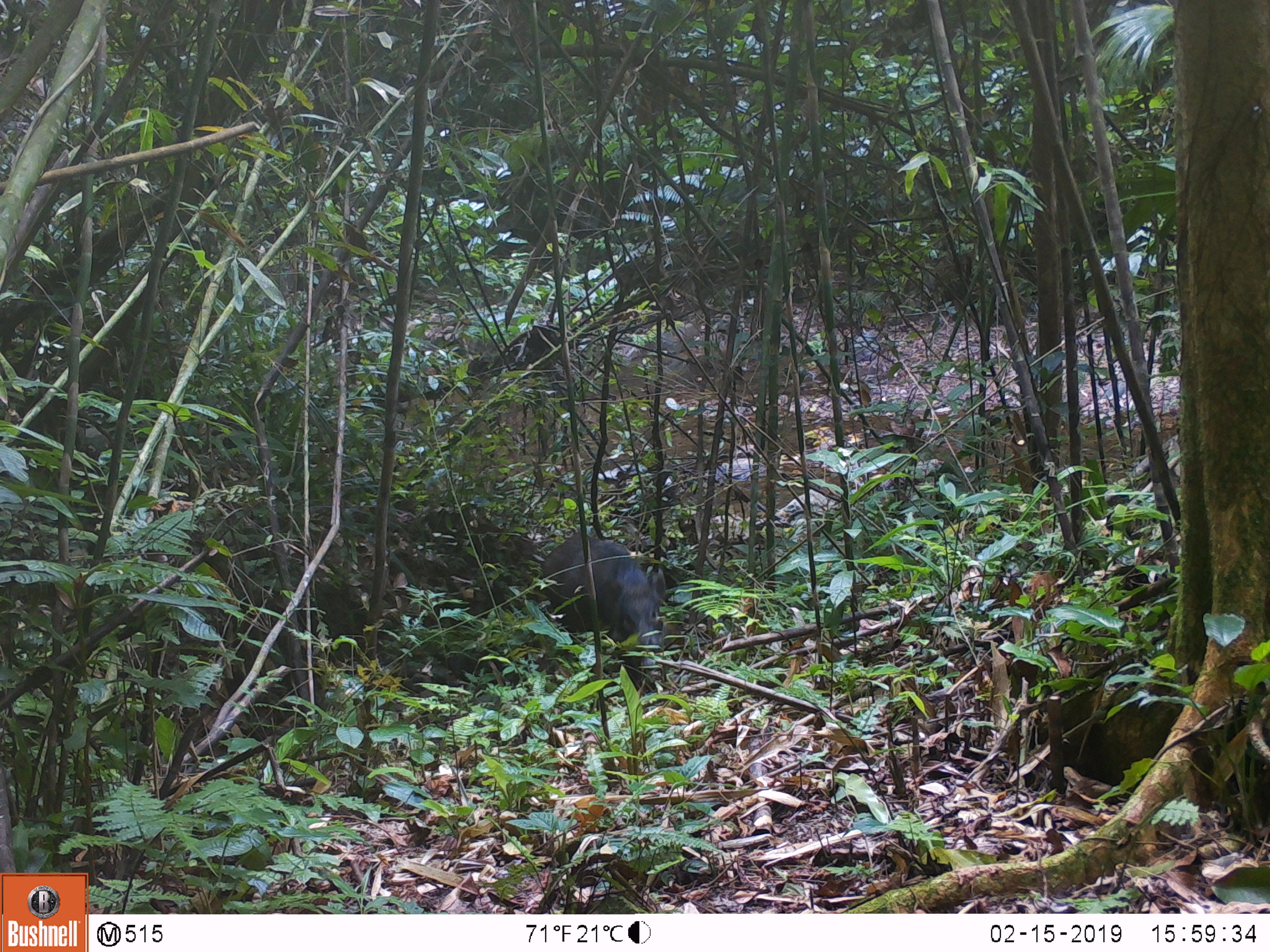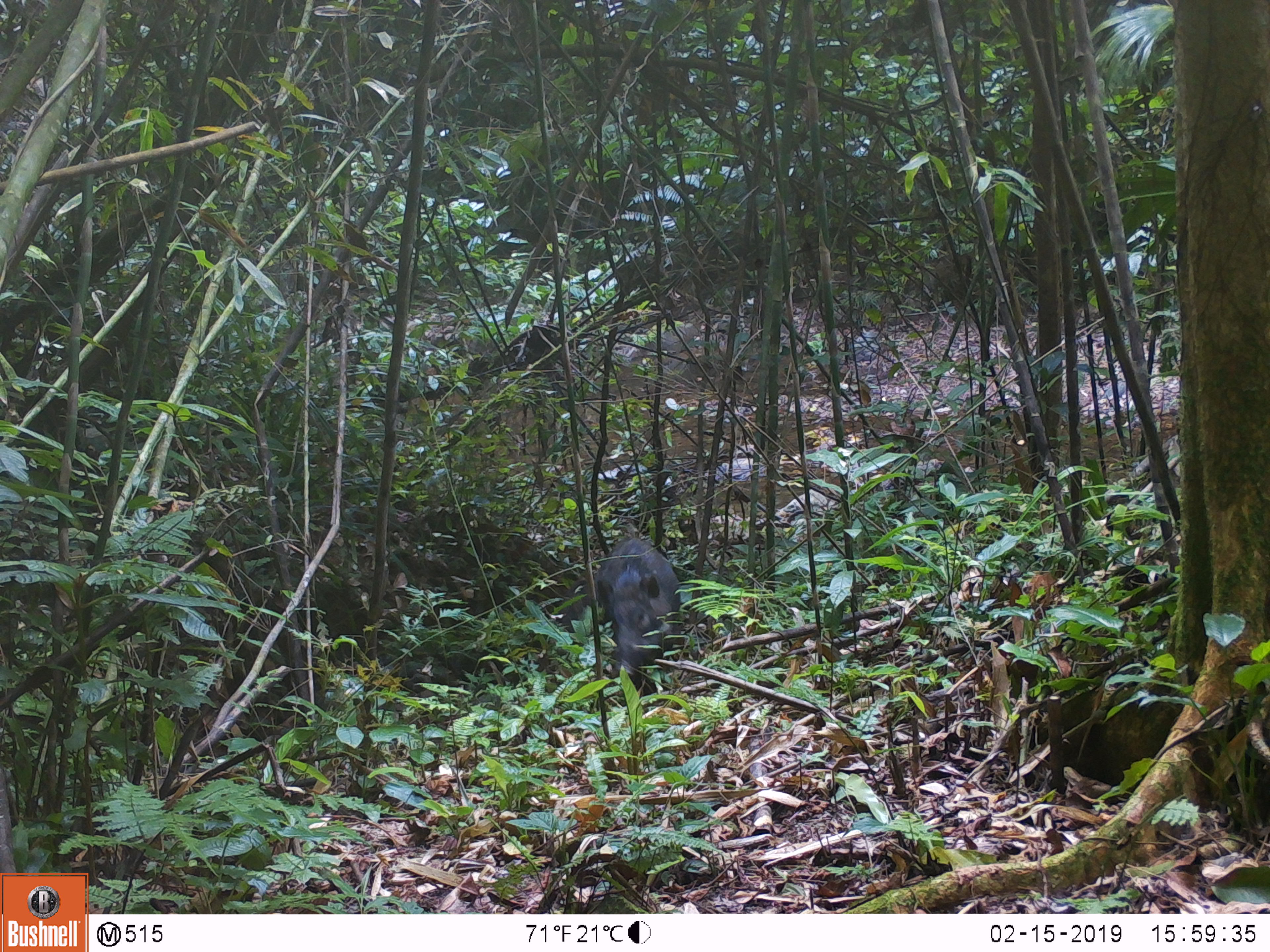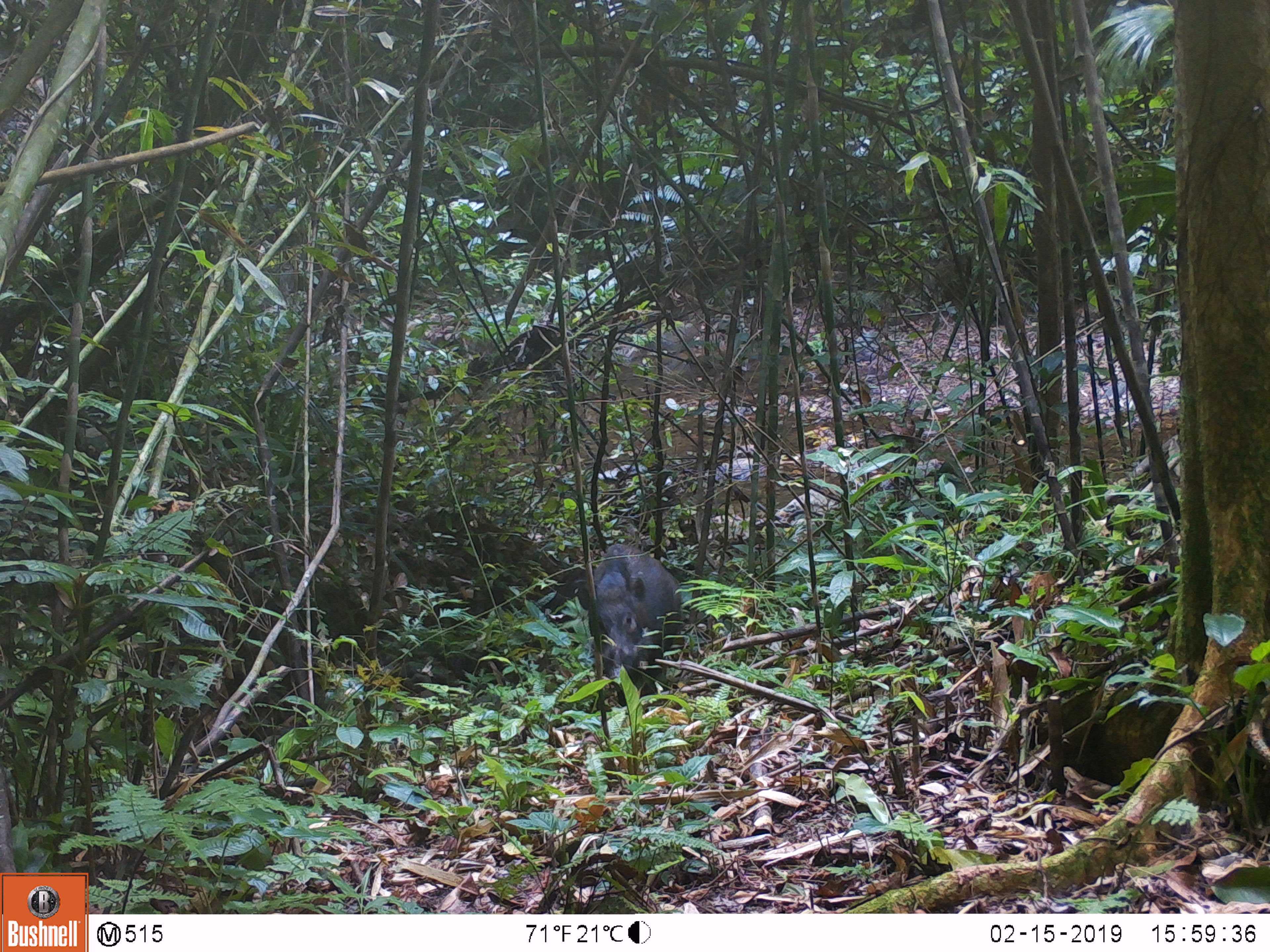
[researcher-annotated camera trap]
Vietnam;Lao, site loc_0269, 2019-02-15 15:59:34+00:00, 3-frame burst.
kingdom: Animalia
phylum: Chordata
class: Mammalia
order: Artiodactyla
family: Suidae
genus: Sus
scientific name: Sus scrofa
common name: eurasian wild pig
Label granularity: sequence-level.